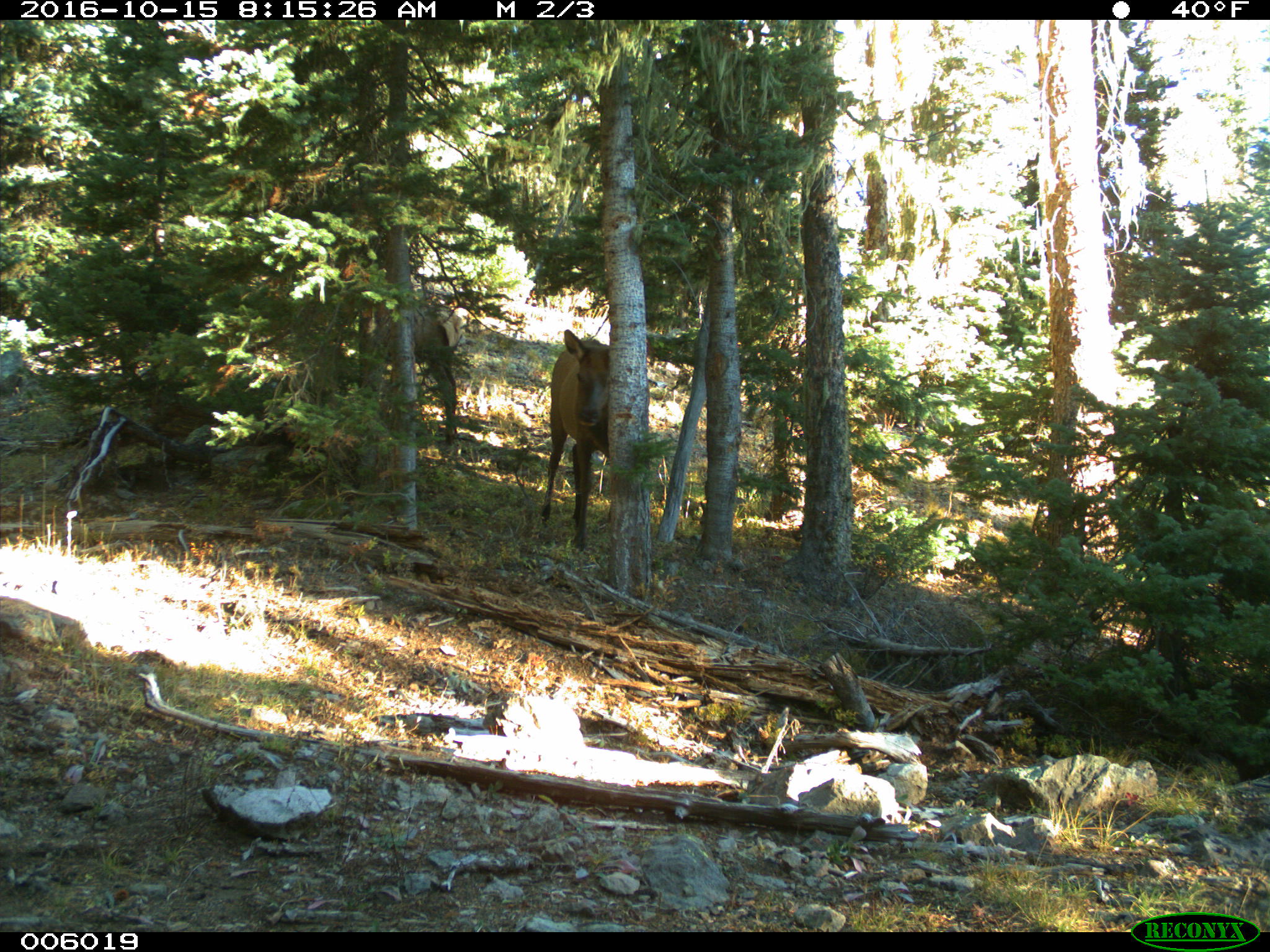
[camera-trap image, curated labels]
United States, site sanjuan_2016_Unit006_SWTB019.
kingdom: Animalia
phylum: Chordata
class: Mammalia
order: Artiodactyla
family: Cervidae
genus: Cervus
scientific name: Cervus elaphus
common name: red deer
Cervus elaphus (red deer).